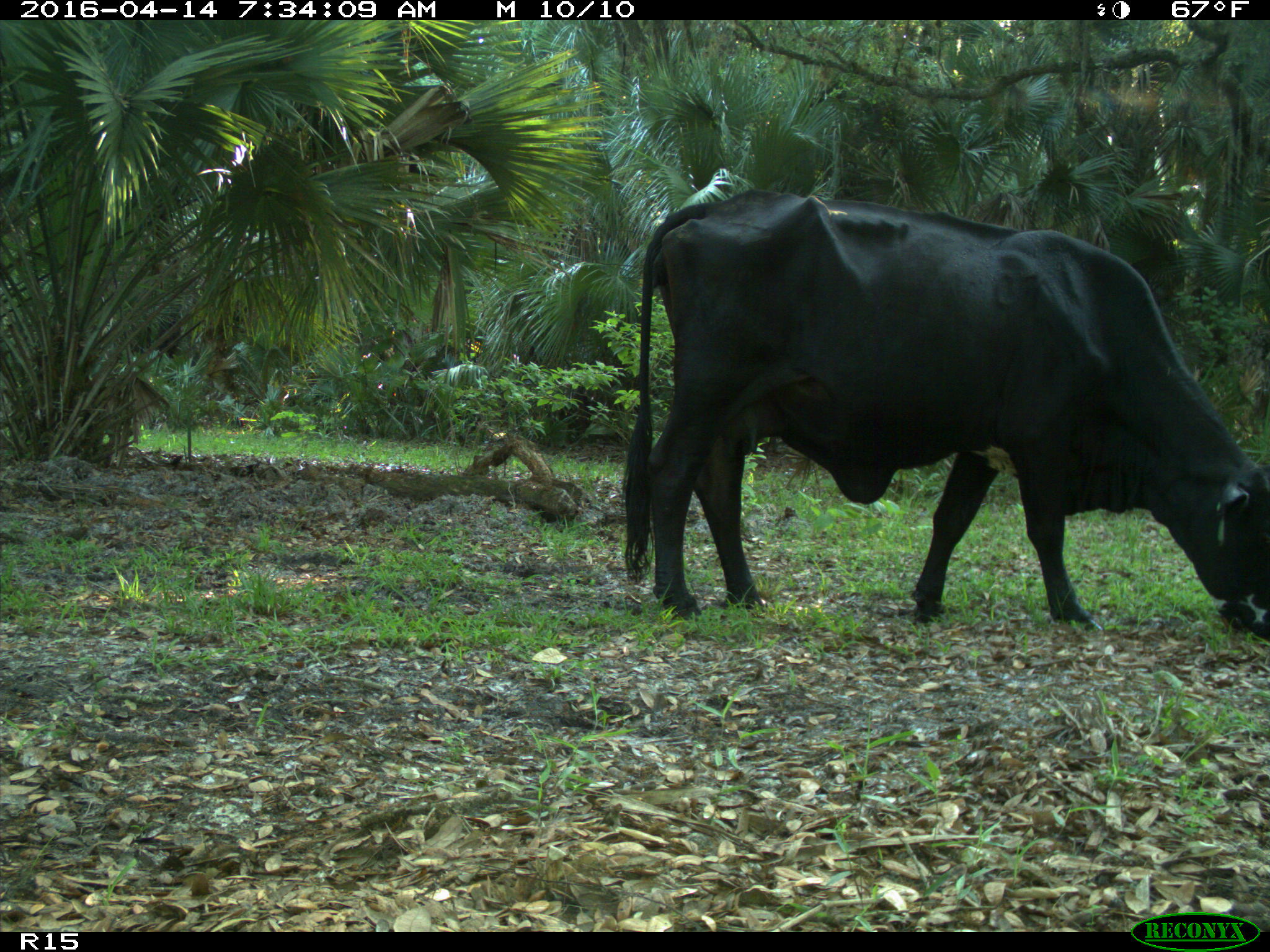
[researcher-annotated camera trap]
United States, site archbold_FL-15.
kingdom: Animalia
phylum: Chordata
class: Mammalia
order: Artiodactyla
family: Bovidae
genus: Bos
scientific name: Bos taurus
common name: domestic cow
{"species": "Bos taurus (domestic cow)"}